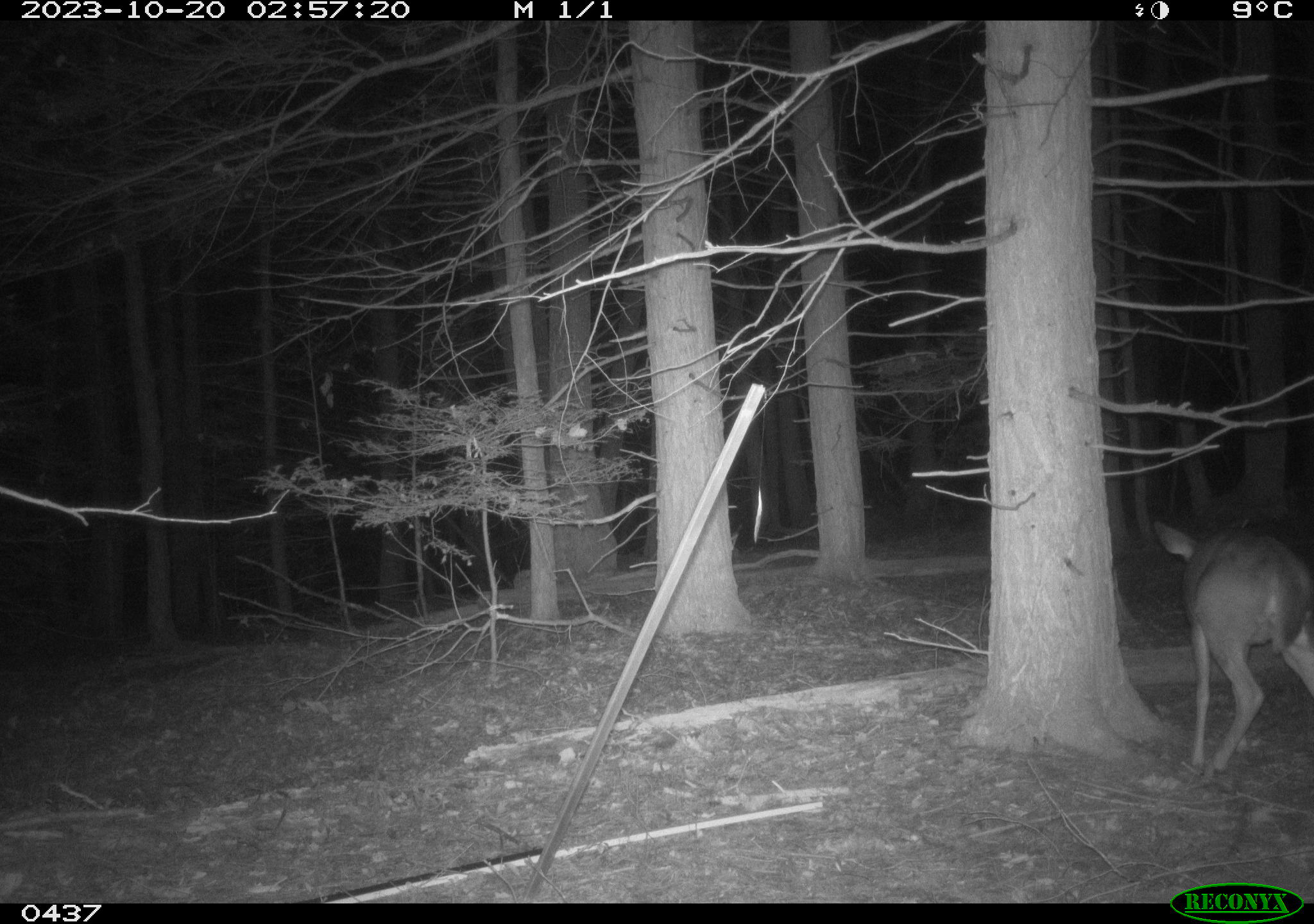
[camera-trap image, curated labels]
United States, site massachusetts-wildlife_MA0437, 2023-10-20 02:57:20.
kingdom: Animalia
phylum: Chordata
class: Mammalia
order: Artiodactyla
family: Cervidae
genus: Odocoileus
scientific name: Odocoileus virginianus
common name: white-tailed deer